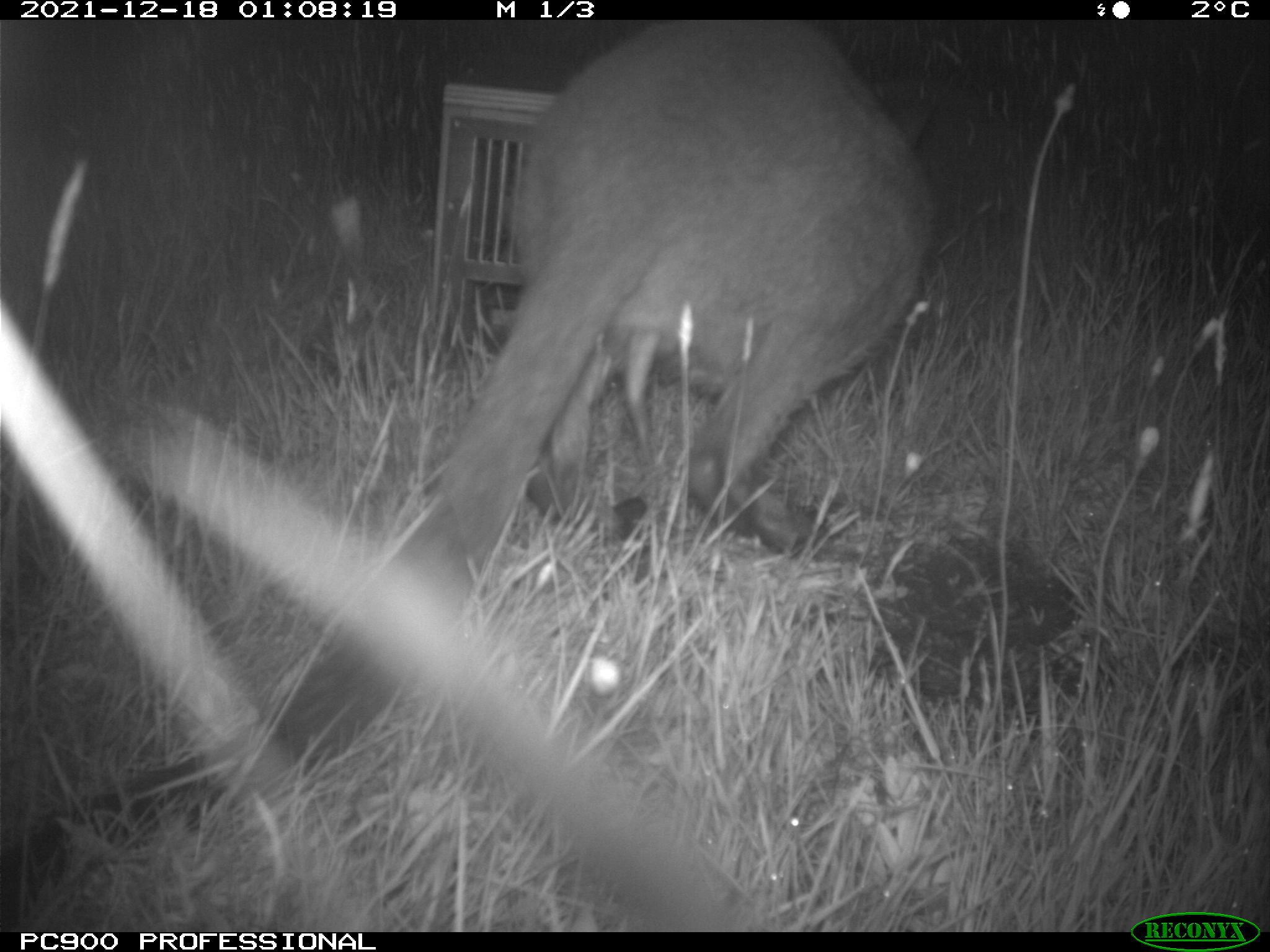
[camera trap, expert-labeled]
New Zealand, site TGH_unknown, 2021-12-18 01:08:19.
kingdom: Animalia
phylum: Chordata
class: Mammalia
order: Diprotodontia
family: Macropodidae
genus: Notamacropus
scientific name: Notamacropus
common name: wallaby